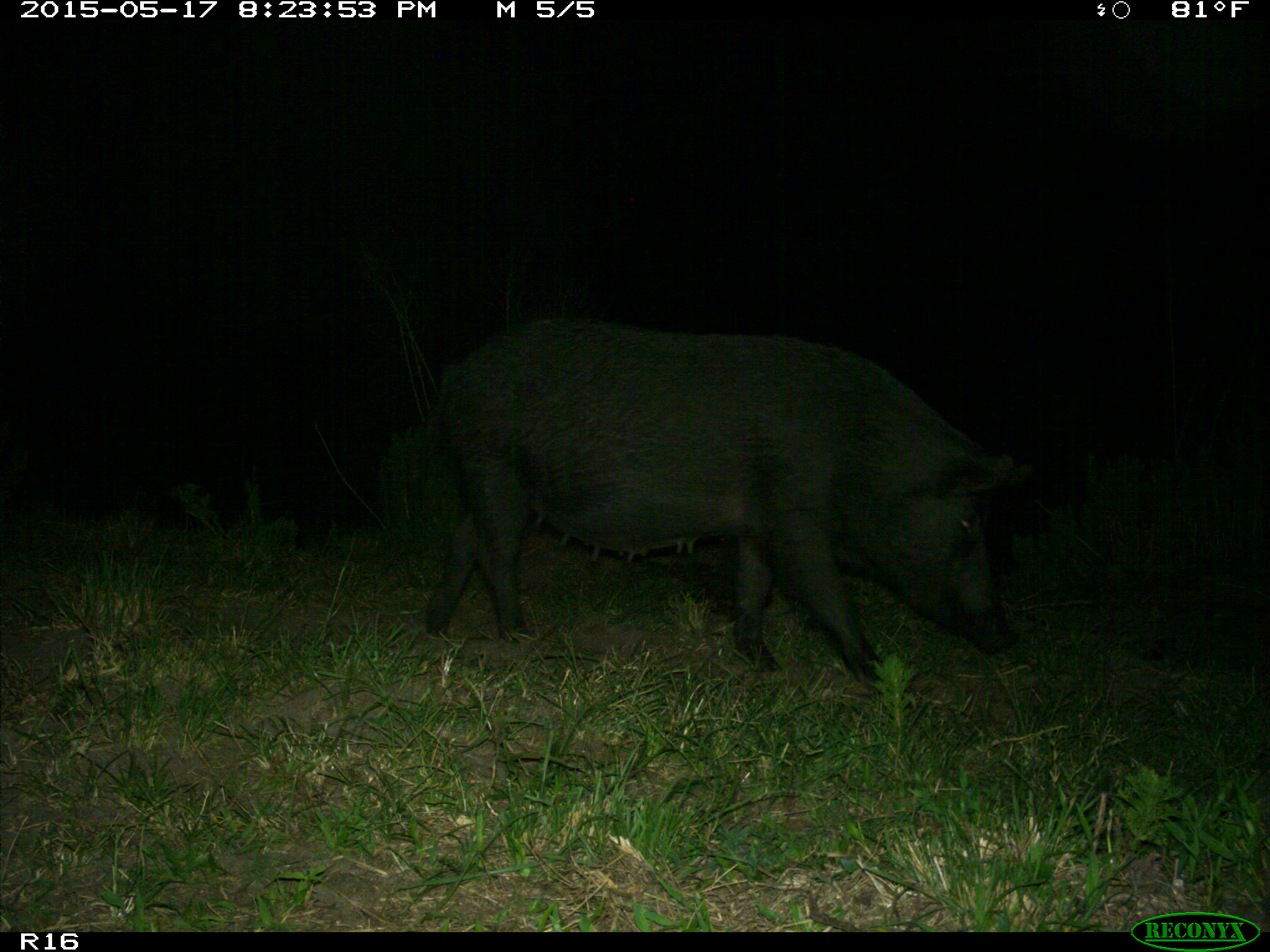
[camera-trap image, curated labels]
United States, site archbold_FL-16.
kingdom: Animalia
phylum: Chordata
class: Mammalia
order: Artiodactyla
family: Suidae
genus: Sus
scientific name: Sus scrofa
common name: wild boar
Sus scrofa (wild boar).